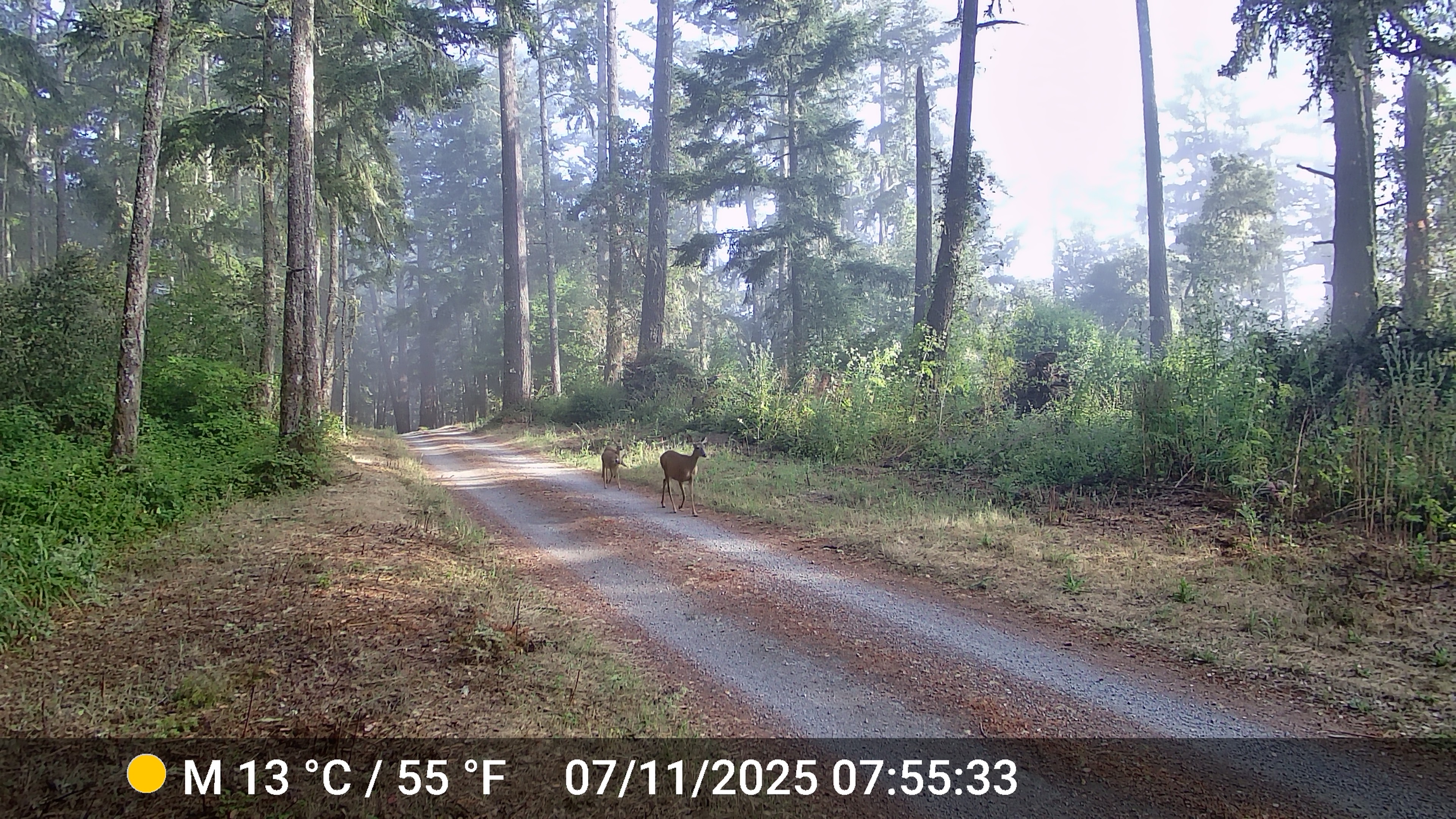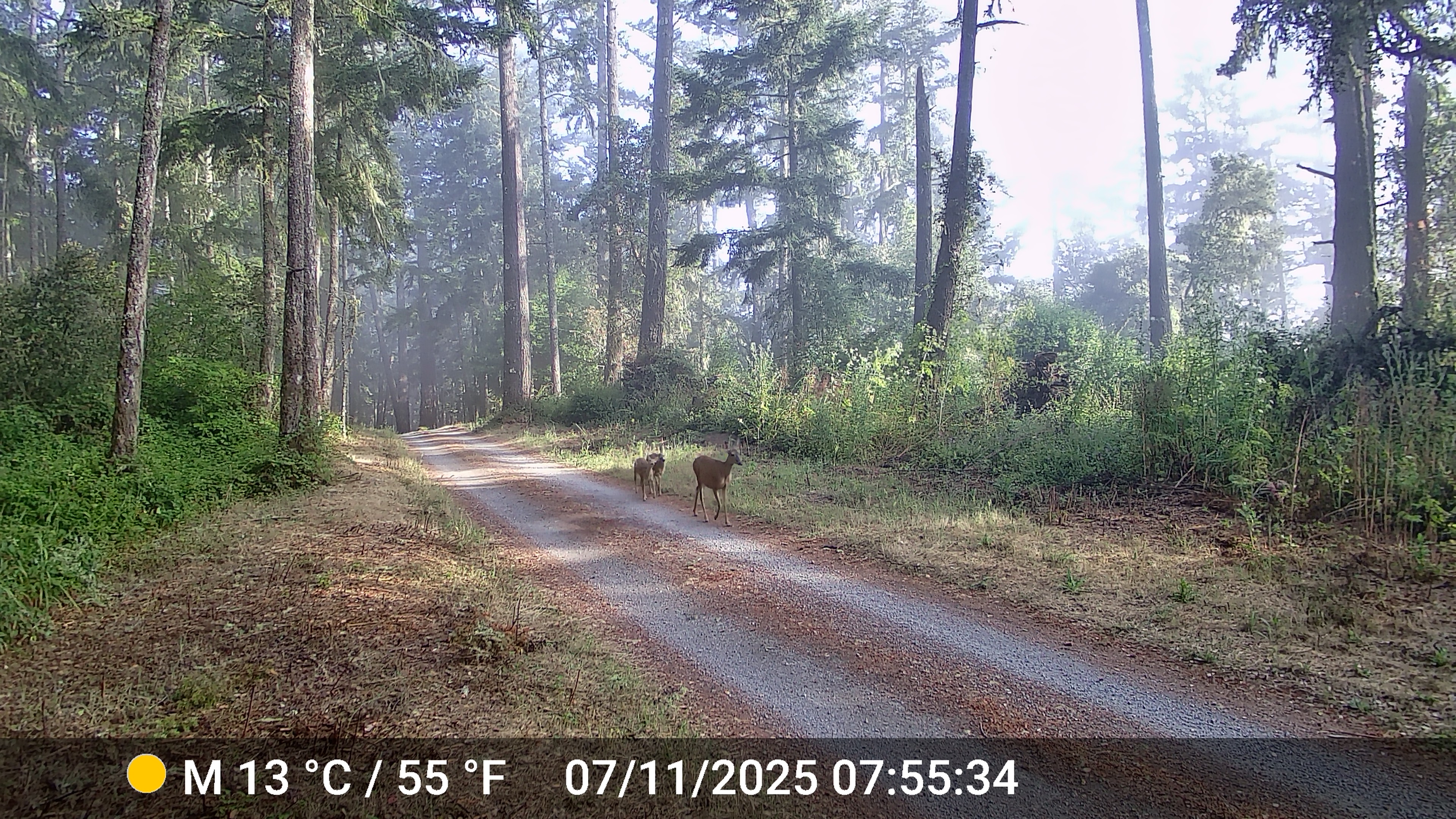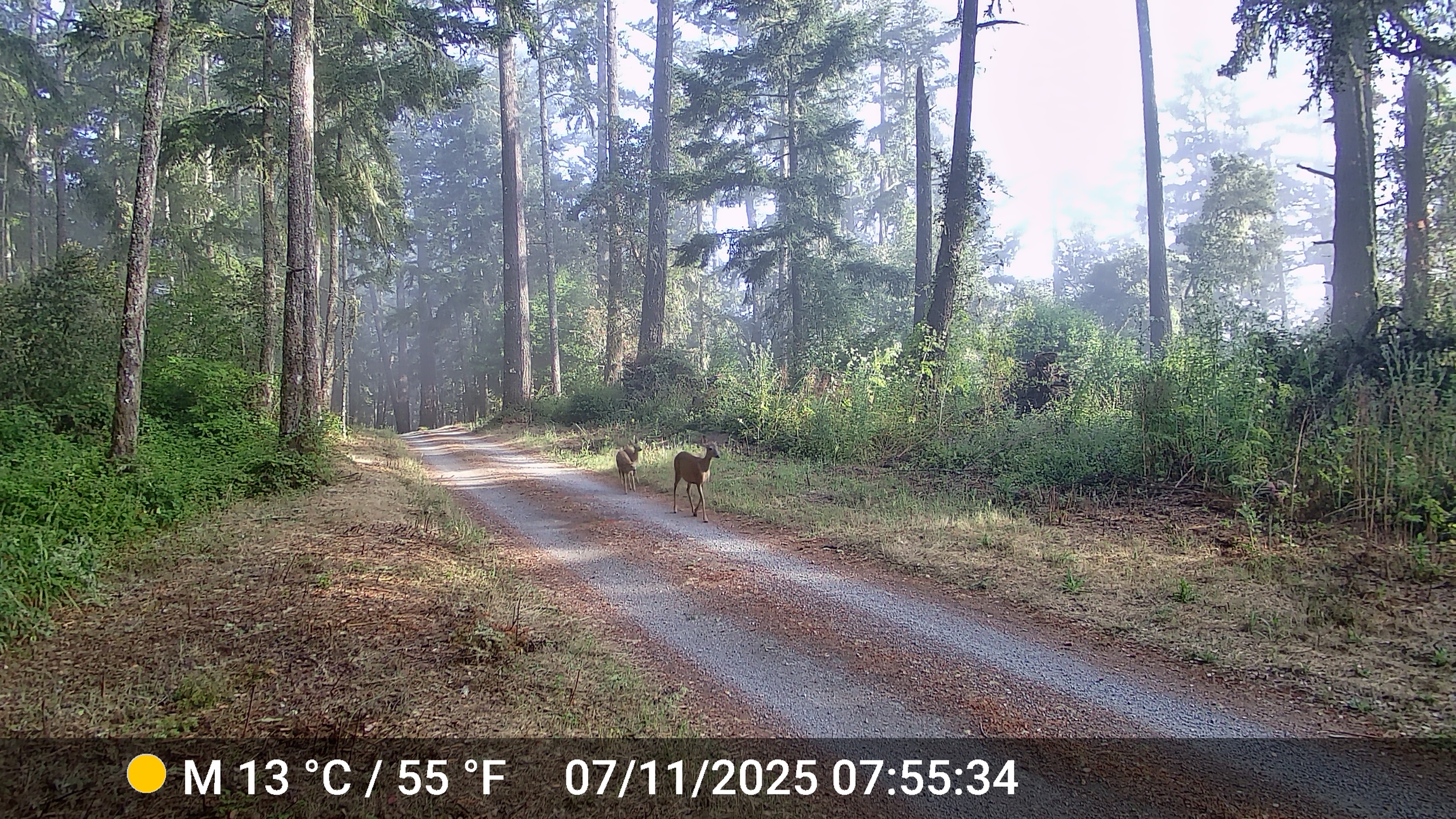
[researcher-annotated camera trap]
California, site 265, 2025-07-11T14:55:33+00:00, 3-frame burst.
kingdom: Animalia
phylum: Chordata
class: Mammalia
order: Artiodactyla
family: Cervidae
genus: Odocoileus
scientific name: Odocoileus hemionus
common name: mule deer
Mule deer (Odocoileus hemionus).